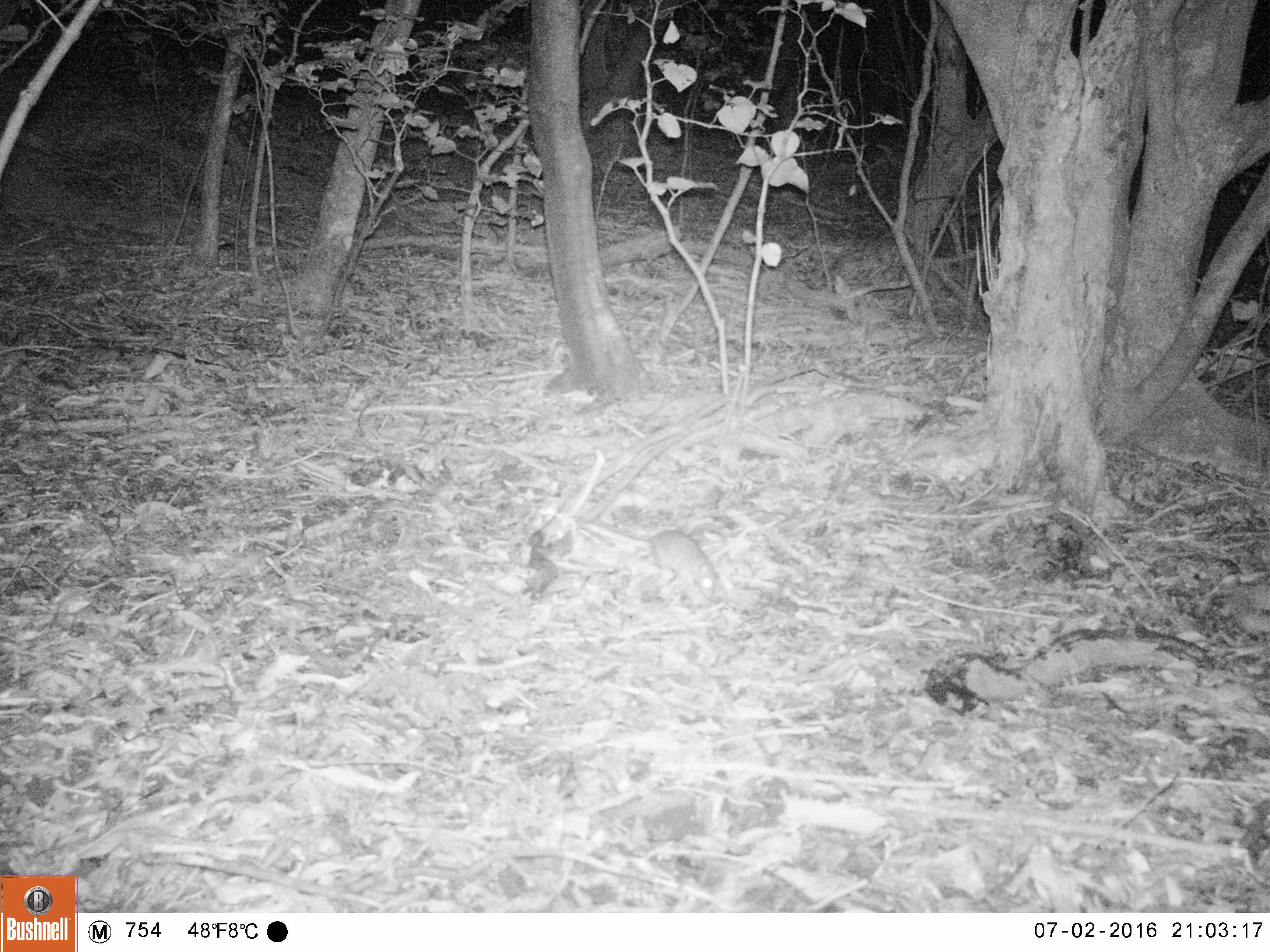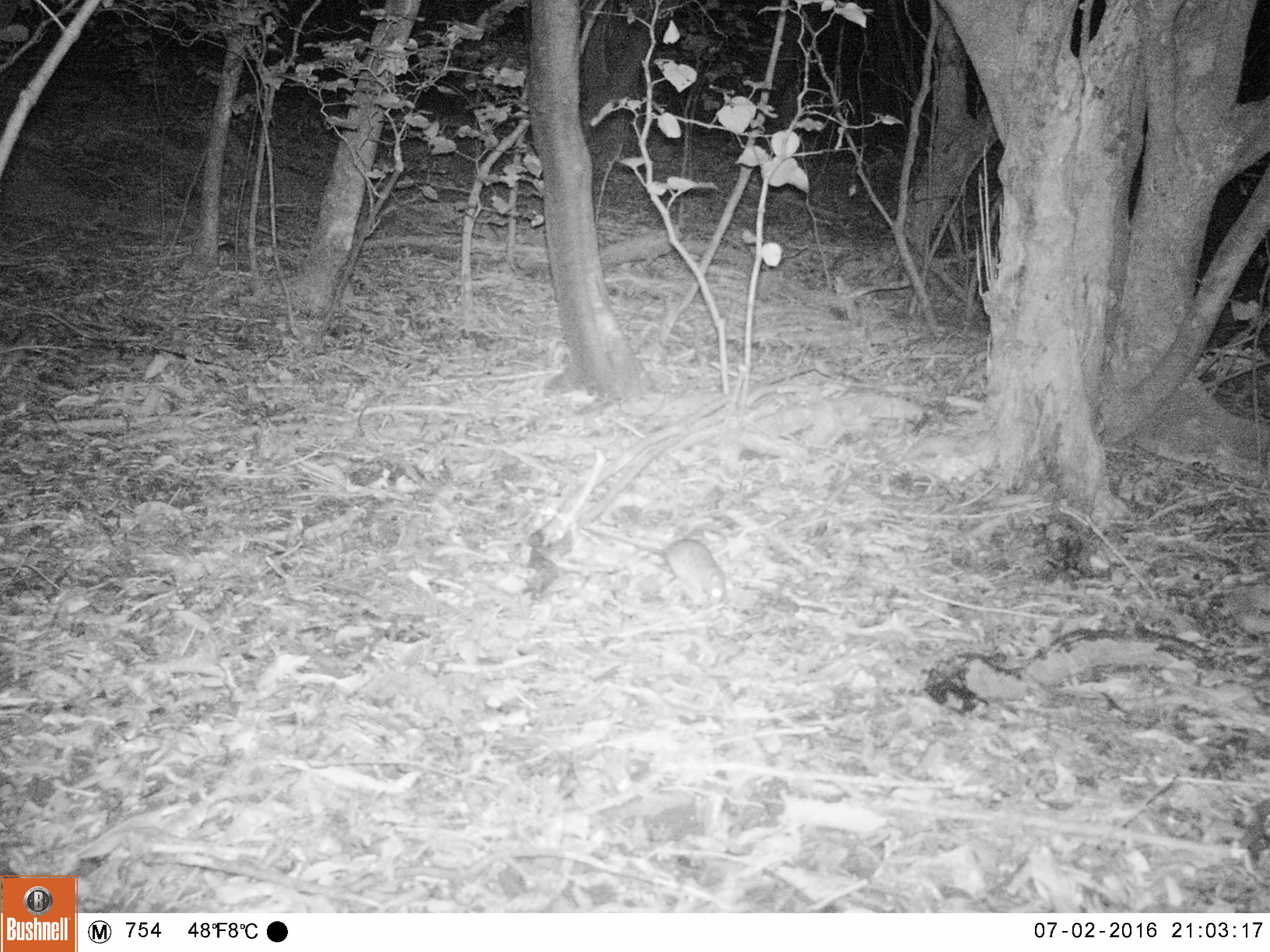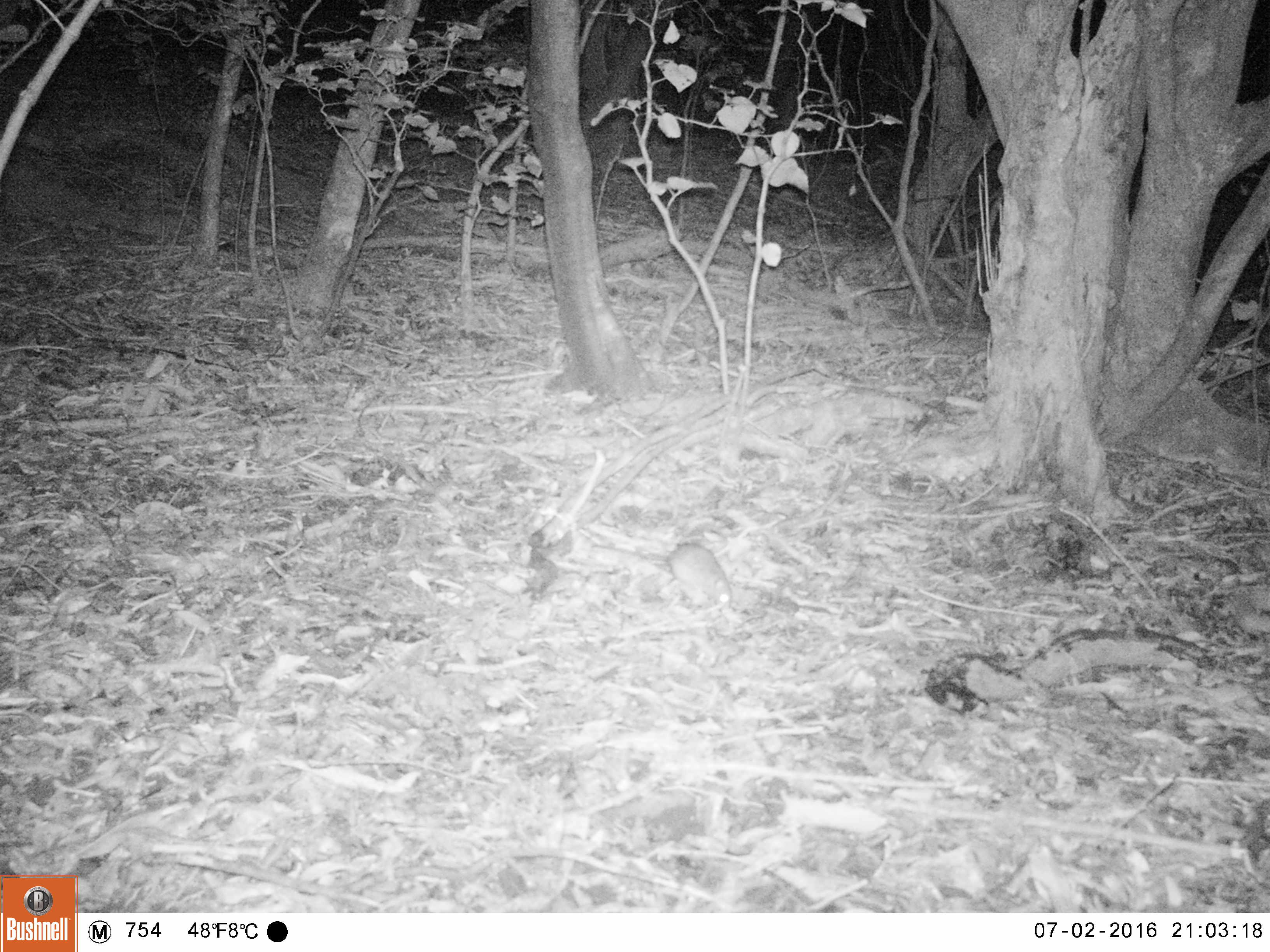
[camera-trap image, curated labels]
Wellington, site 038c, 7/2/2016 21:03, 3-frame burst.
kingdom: Animalia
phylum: Chordata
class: Mammalia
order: Rodentia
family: Muridae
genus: Rattus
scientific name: Rattus rattus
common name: ship rat